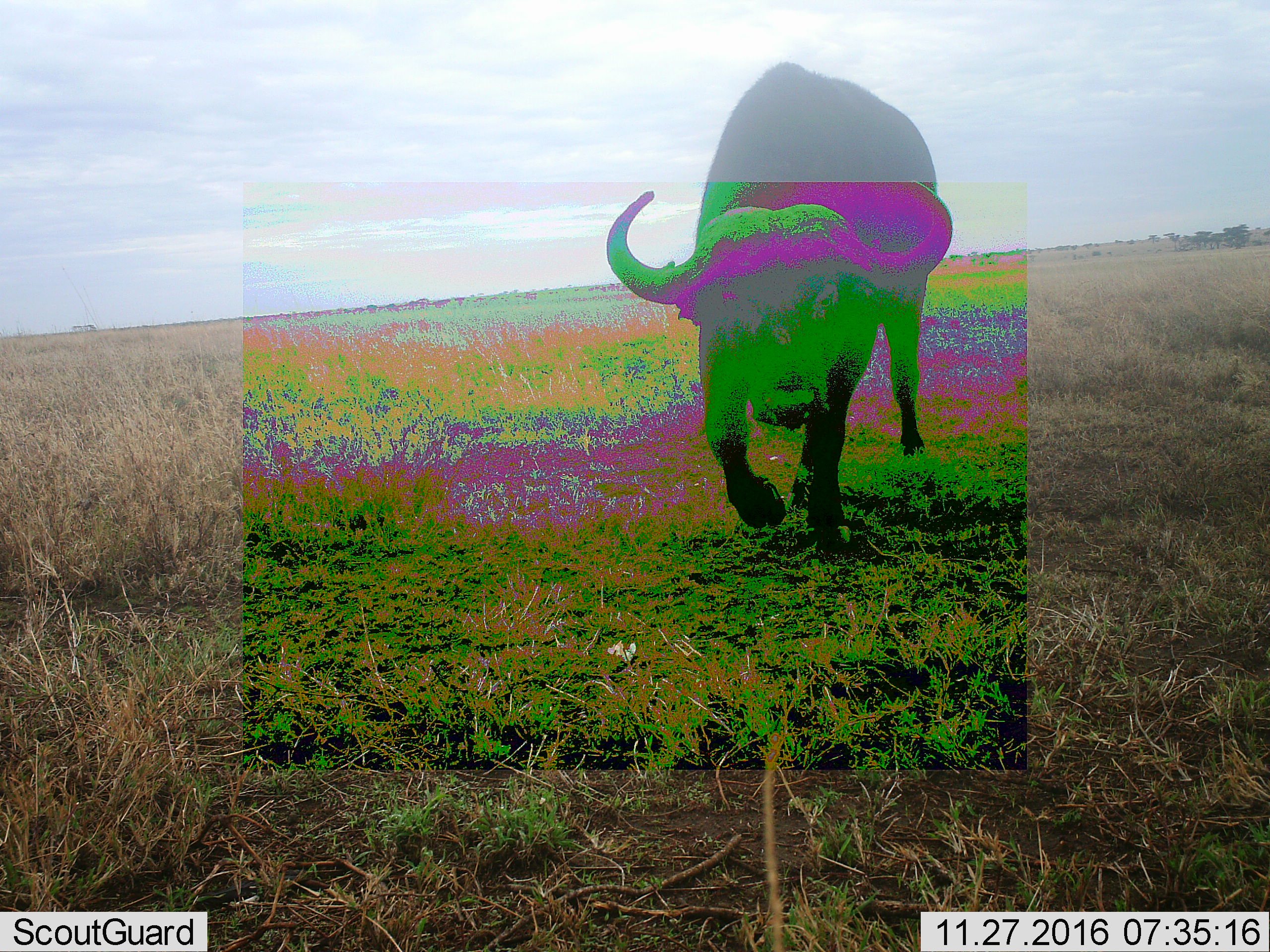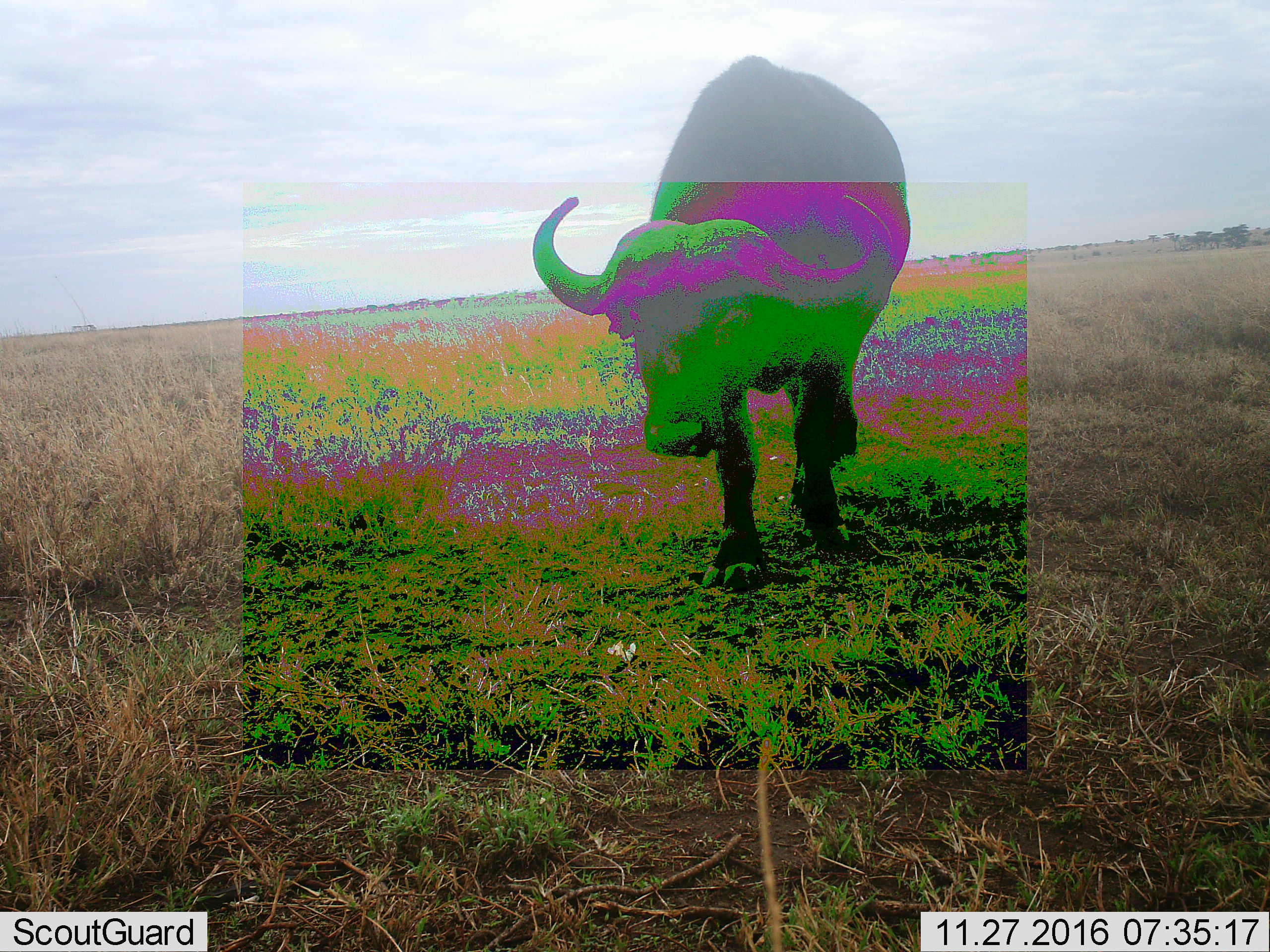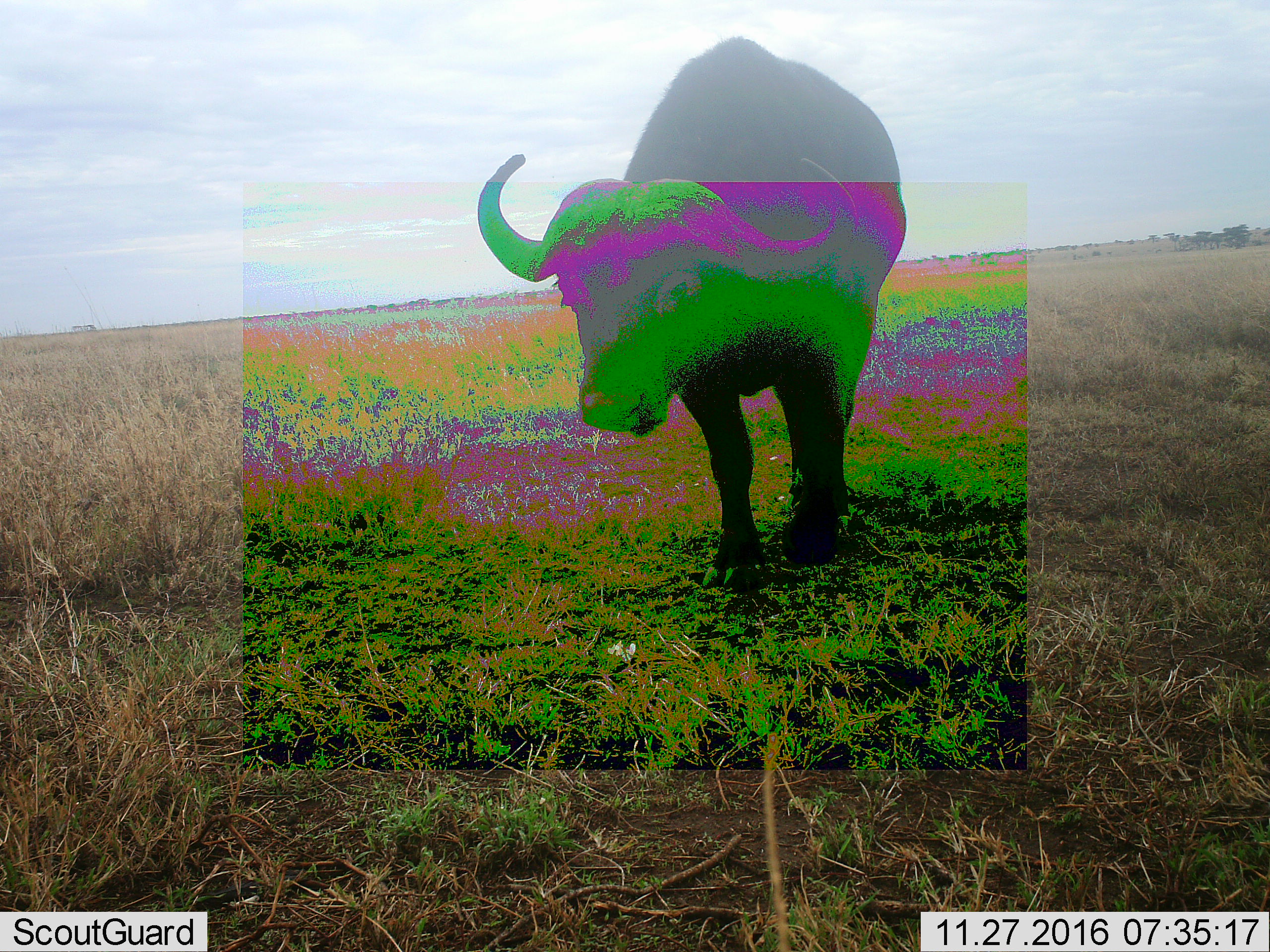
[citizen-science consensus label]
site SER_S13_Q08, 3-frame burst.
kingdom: Animalia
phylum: Chordata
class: Mammalia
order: Artiodactyla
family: Bovidae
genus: Syncerus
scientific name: Syncerus caffer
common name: african buffalo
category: buffalo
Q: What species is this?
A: Buffalo (african buffalo) (Syncerus caffer).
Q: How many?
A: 1.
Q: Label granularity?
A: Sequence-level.